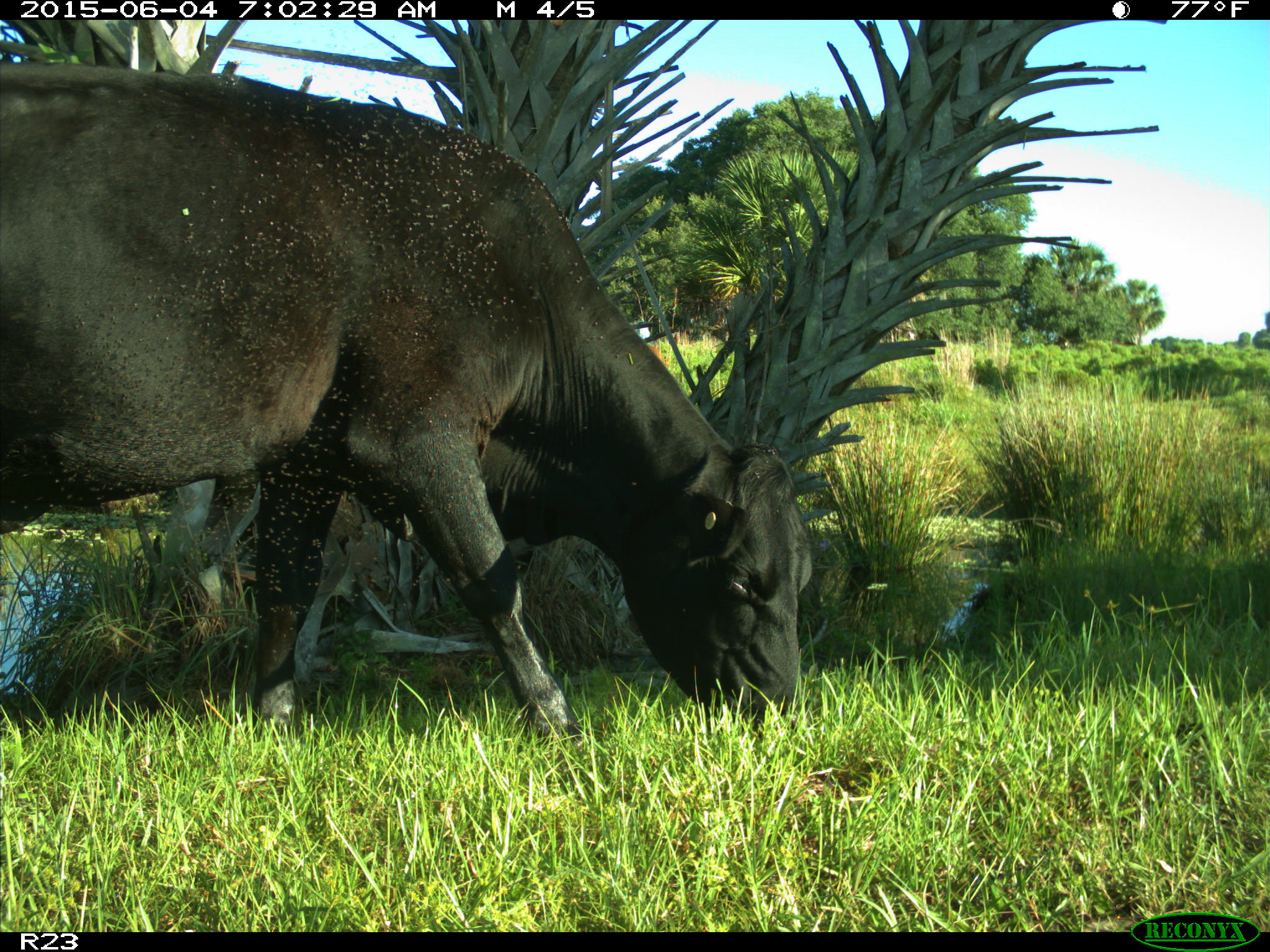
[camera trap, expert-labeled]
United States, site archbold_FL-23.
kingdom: Animalia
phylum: Chordata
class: Mammalia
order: Artiodactyla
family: Bovidae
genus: Bos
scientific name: Bos taurus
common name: domestic cow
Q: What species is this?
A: Bos taurus (domestic cow).